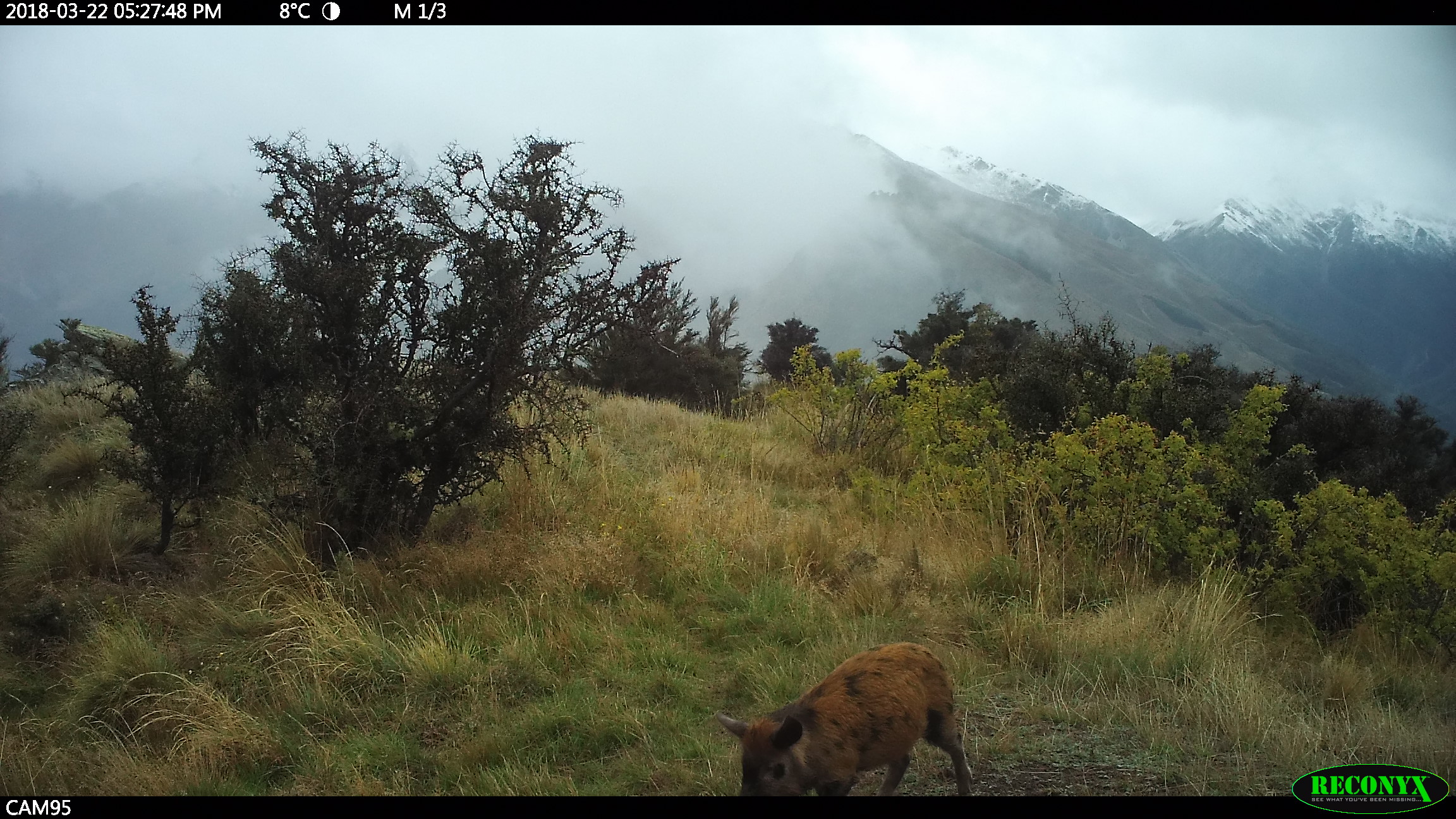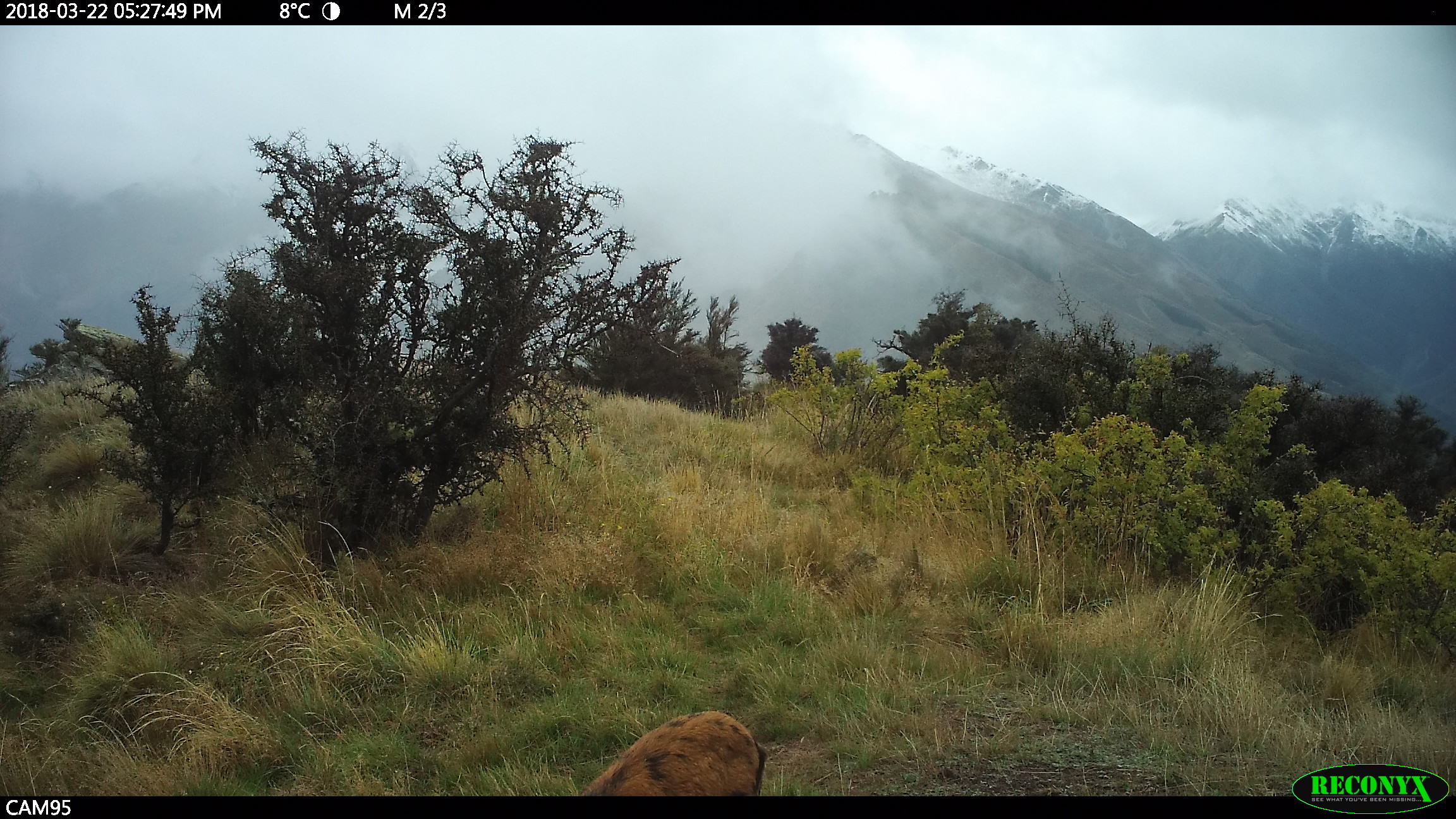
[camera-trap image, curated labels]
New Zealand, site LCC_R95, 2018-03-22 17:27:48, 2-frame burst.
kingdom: Animalia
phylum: Chordata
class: Mammalia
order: Artiodactyla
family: Suidae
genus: Sus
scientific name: Sus scrofa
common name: pig